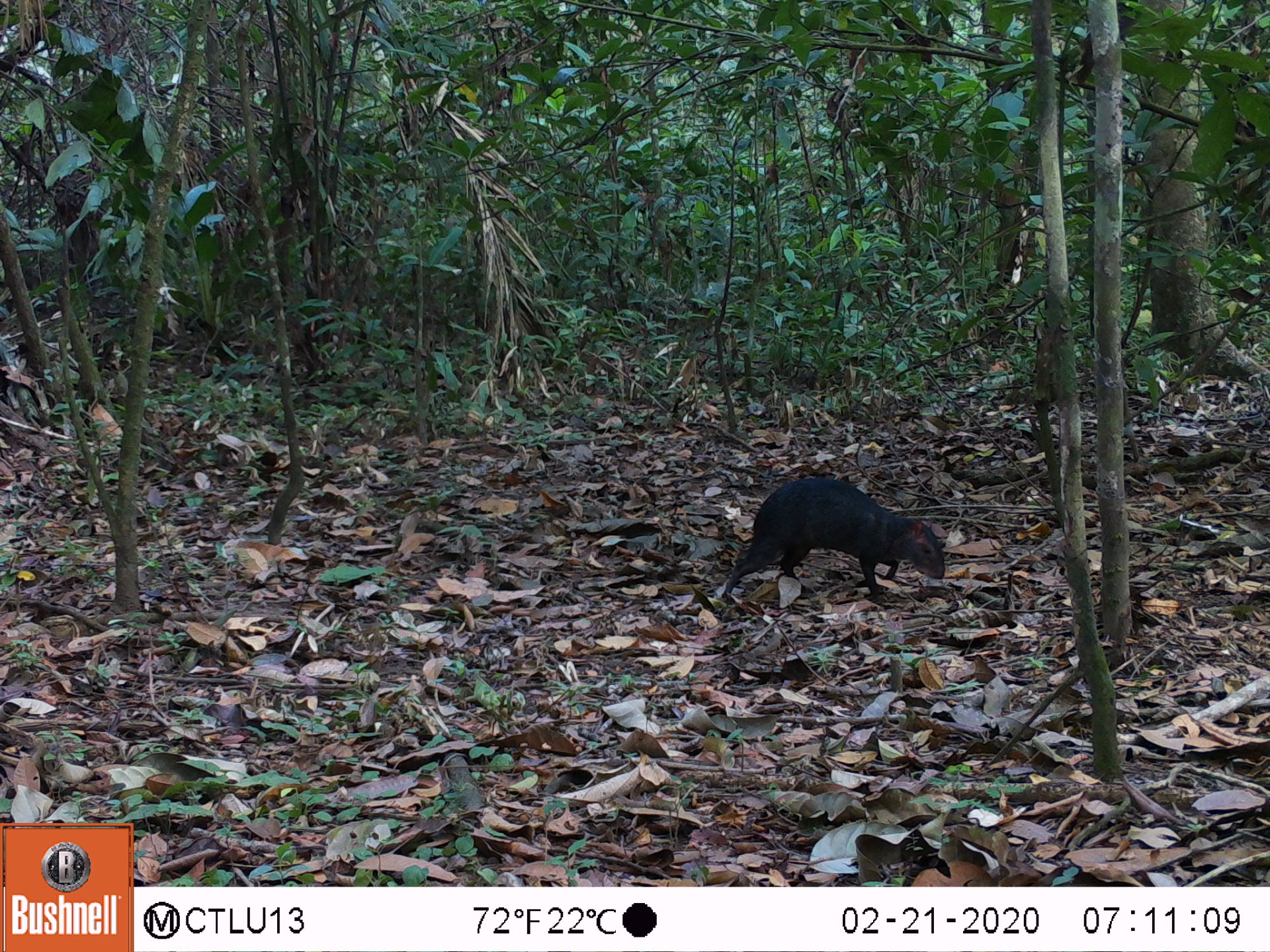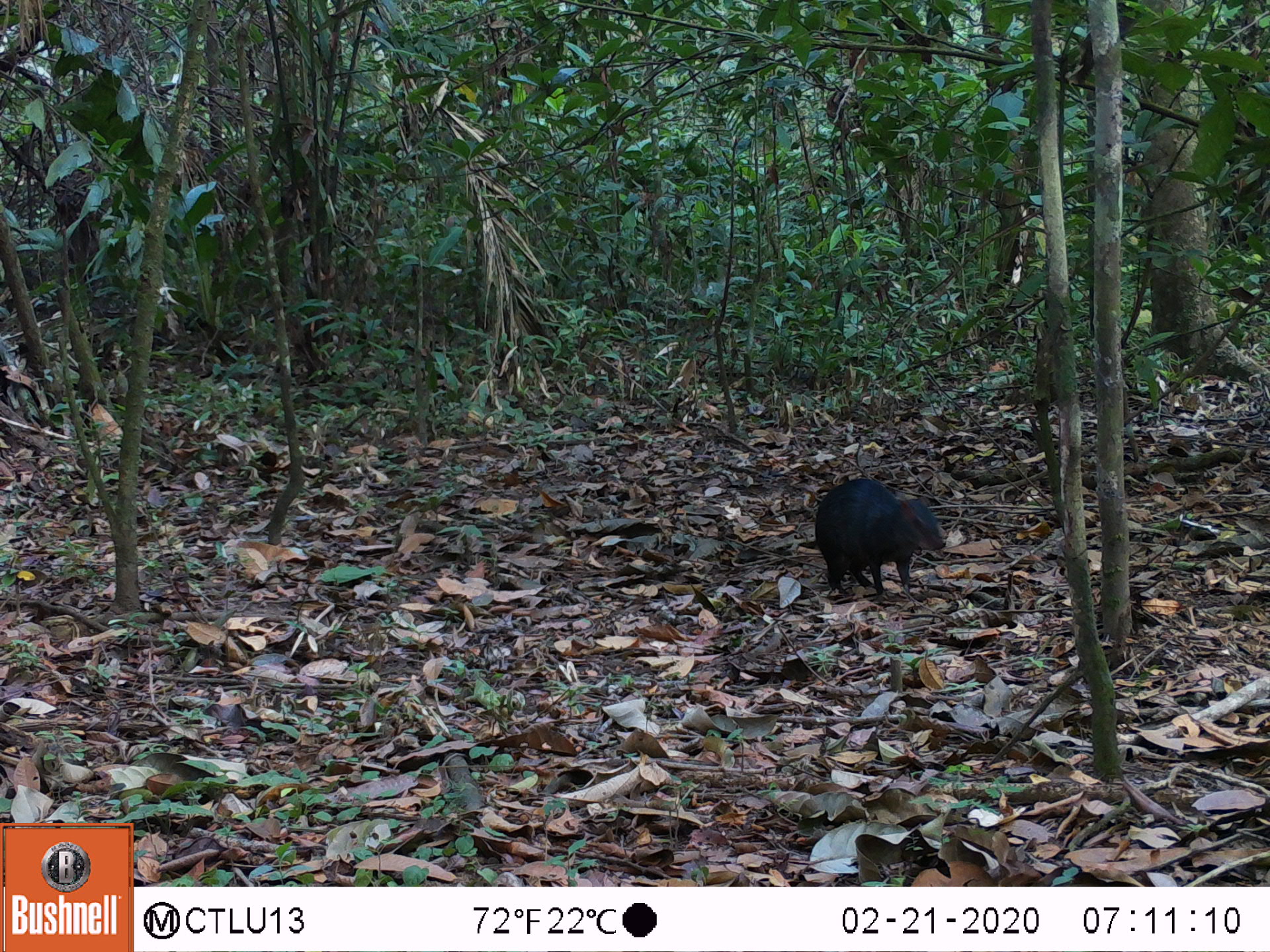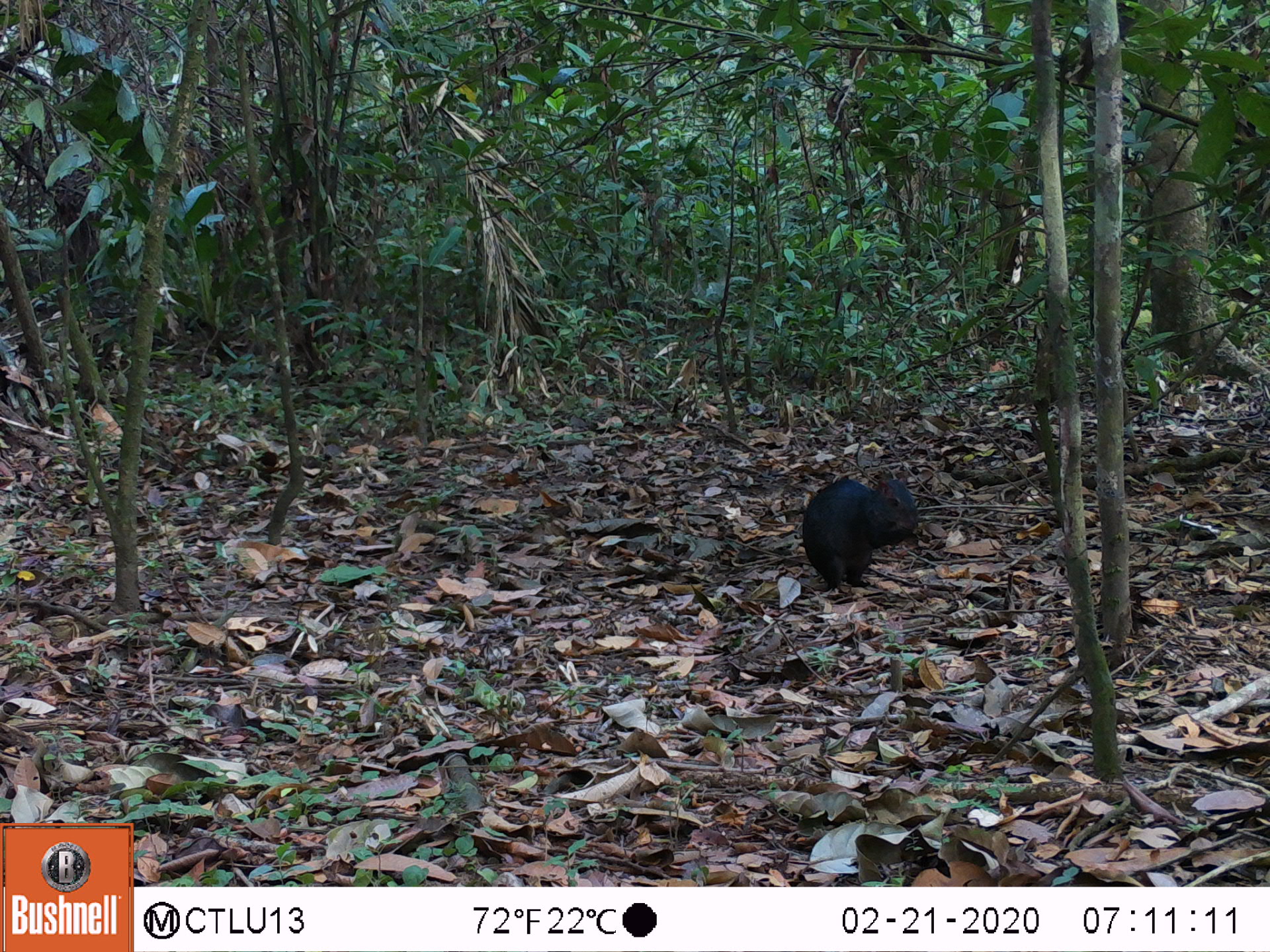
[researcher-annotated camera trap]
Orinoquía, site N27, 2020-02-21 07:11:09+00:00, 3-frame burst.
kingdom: Animalia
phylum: Chordata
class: Mammalia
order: Rodentia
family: Dasyproctidae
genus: Dasyprocta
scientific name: Dasyprocta fuliginosa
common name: black agouti